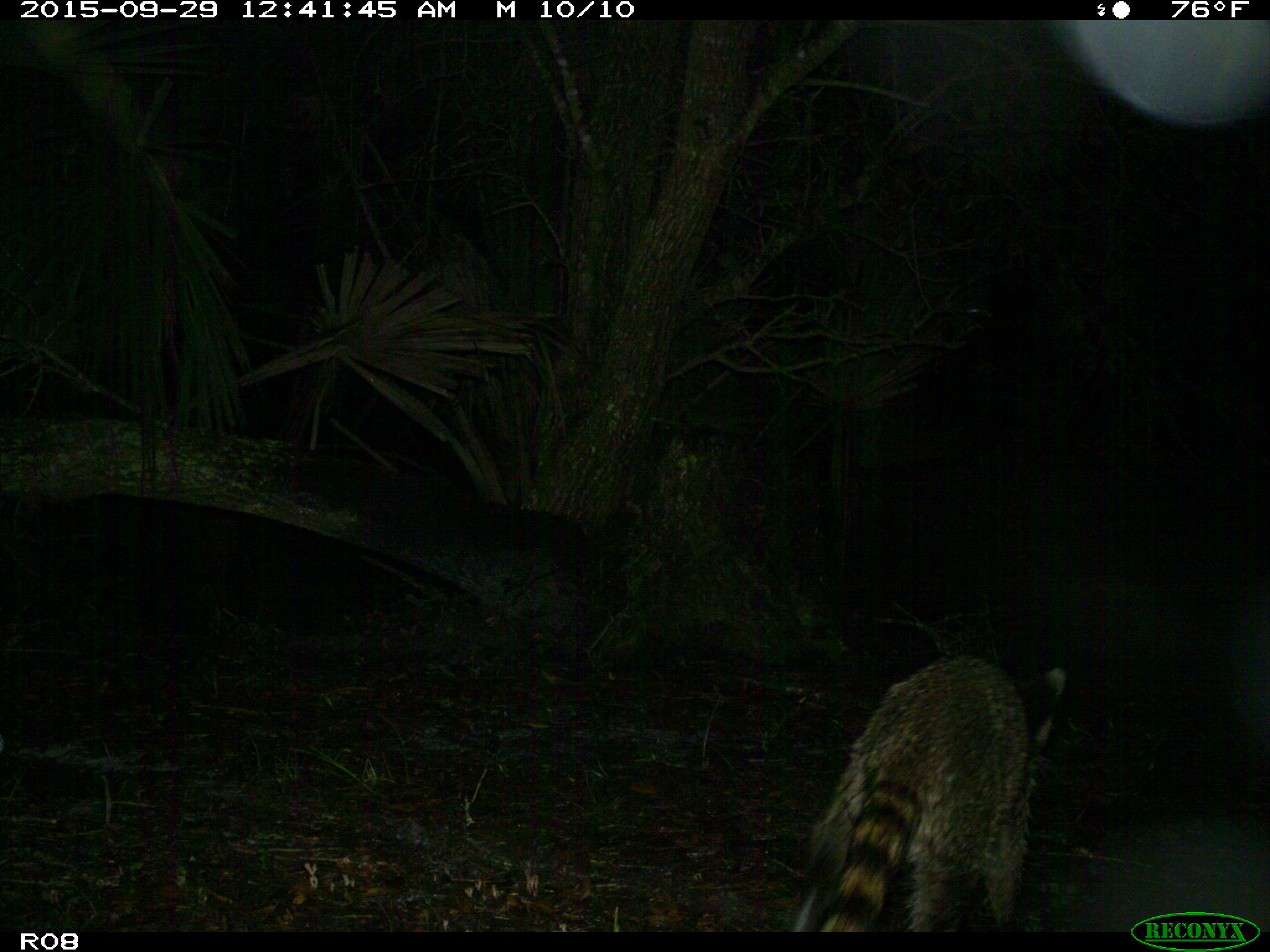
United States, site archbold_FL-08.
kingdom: Animalia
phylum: Chordata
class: Mammalia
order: Carnivora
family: Procyonidae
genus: Procyon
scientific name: Procyon lotor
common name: common raccoon